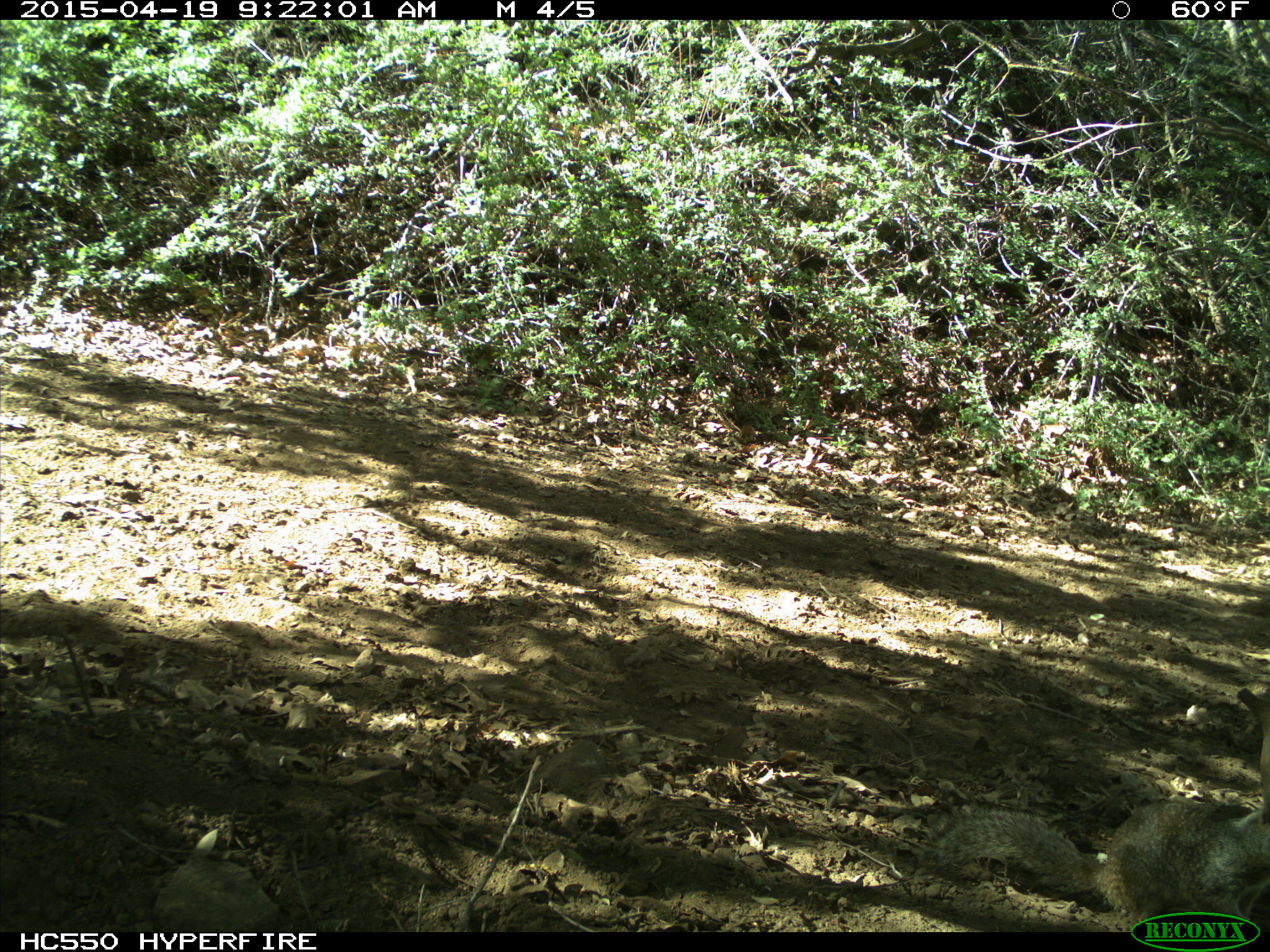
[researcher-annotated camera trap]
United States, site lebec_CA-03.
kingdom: Animalia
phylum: Chordata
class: Mammalia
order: Rodentia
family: Sciuridae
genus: Otospermophilus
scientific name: Otospermophilus beecheyi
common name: california ground squirrel